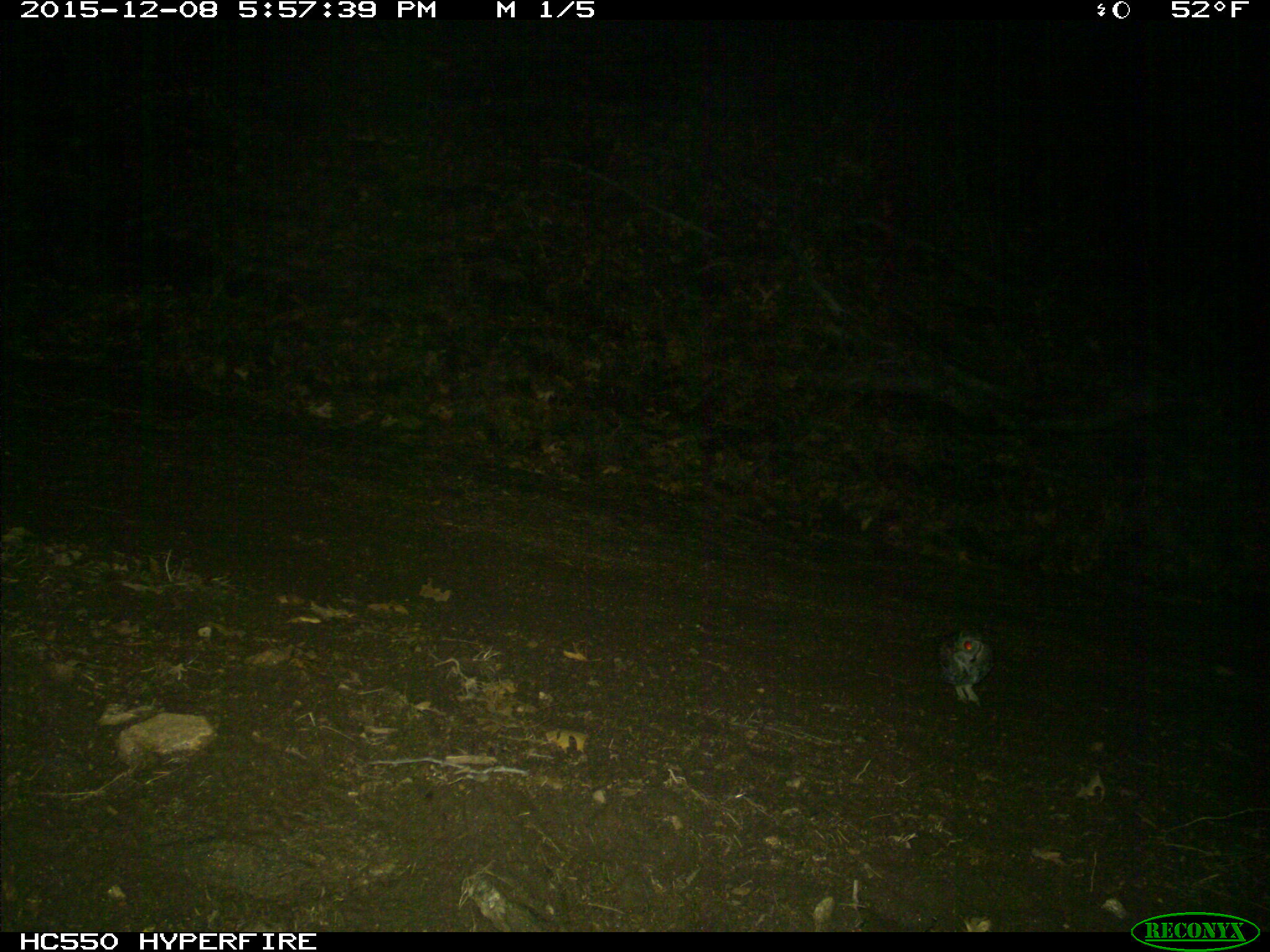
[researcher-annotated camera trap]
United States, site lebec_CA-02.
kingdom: Animalia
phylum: Chordata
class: Aves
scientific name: Aves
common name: birds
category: unidentified bird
Unidentified bird (birds) (Aves).